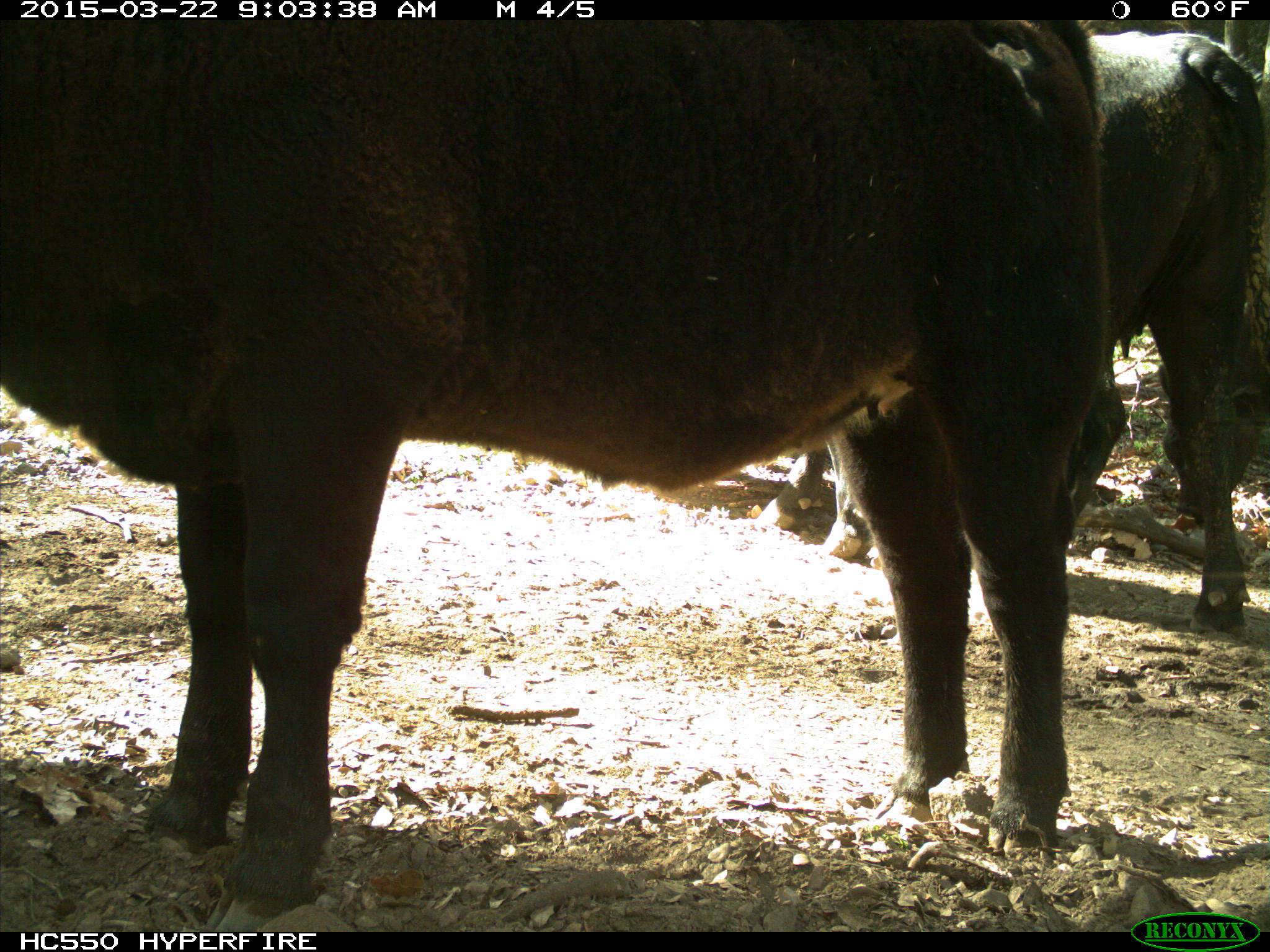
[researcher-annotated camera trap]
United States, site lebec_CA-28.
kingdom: Animalia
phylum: Chordata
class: Mammalia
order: Artiodactyla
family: Bovidae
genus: Bos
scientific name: Bos taurus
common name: domestic cow